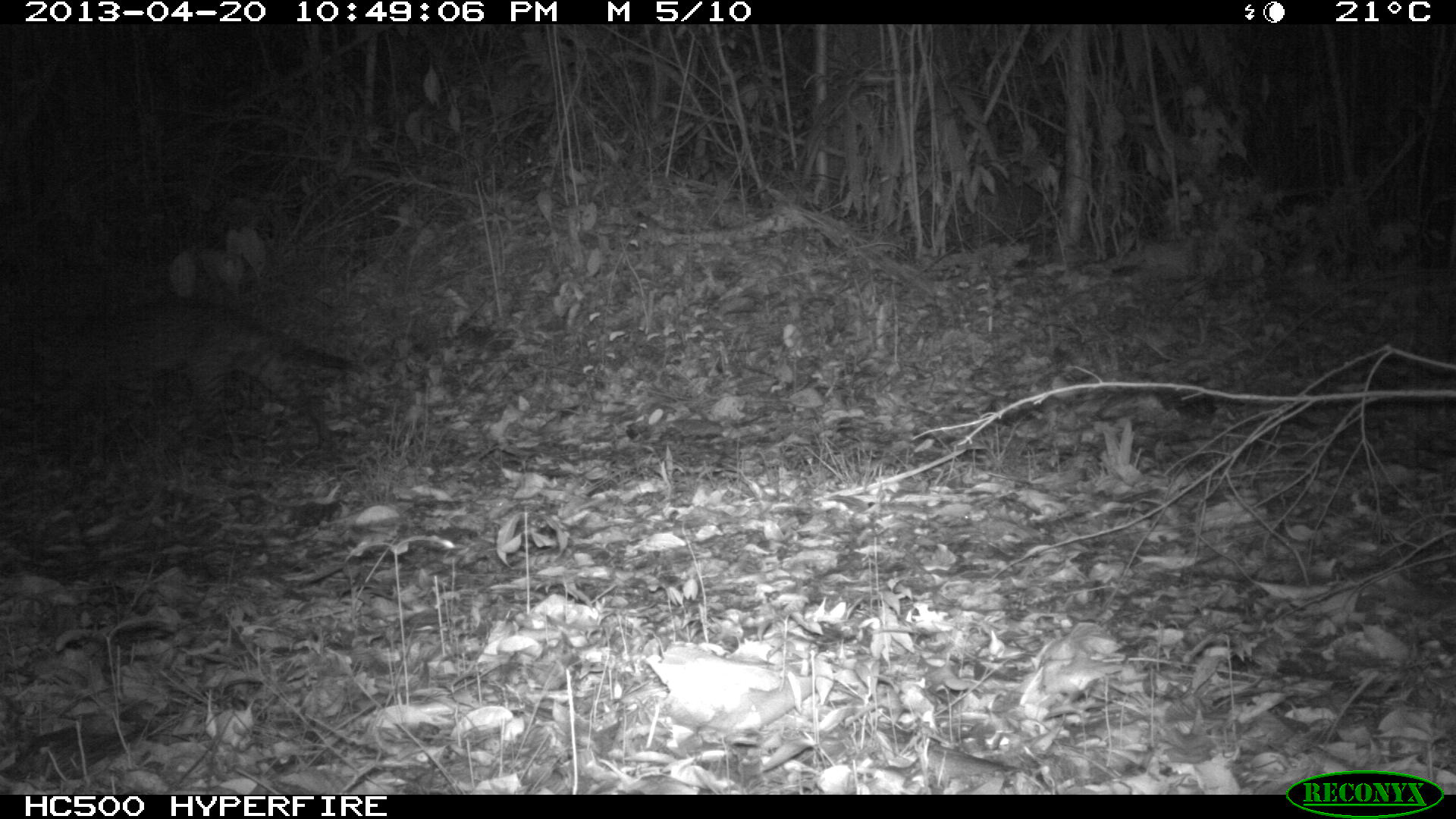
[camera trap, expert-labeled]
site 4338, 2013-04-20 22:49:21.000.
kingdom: Animalia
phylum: Chordata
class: Mammalia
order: Carnivora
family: Felidae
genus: Leopardus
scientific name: Leopardus pardalis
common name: ocelot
Leopardus pardalis (ocelot), count 1, sex male.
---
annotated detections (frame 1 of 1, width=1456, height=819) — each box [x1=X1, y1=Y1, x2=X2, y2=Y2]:
leopardus pardalis: [x1=32, y1=297, x2=373, y2=447]